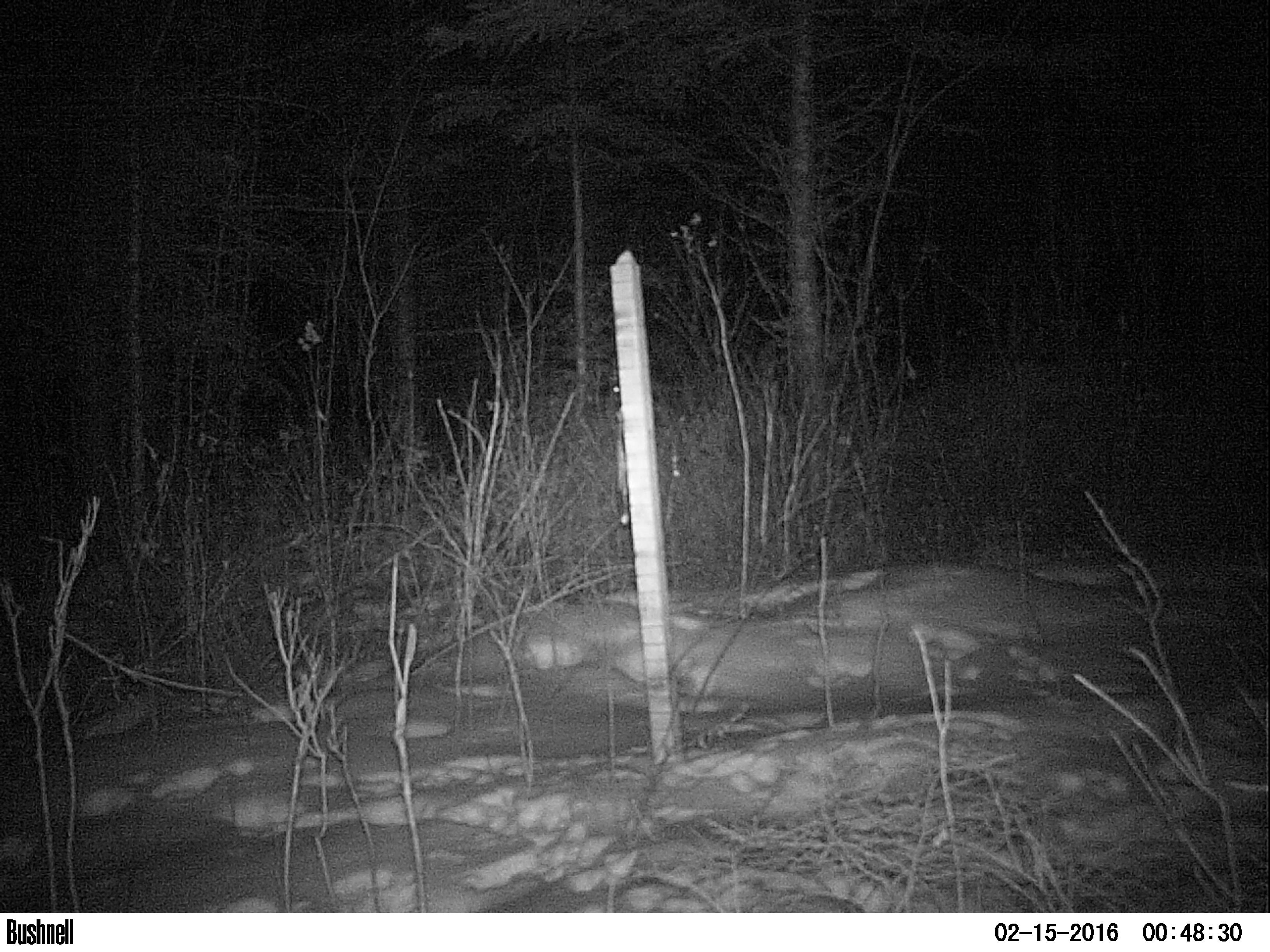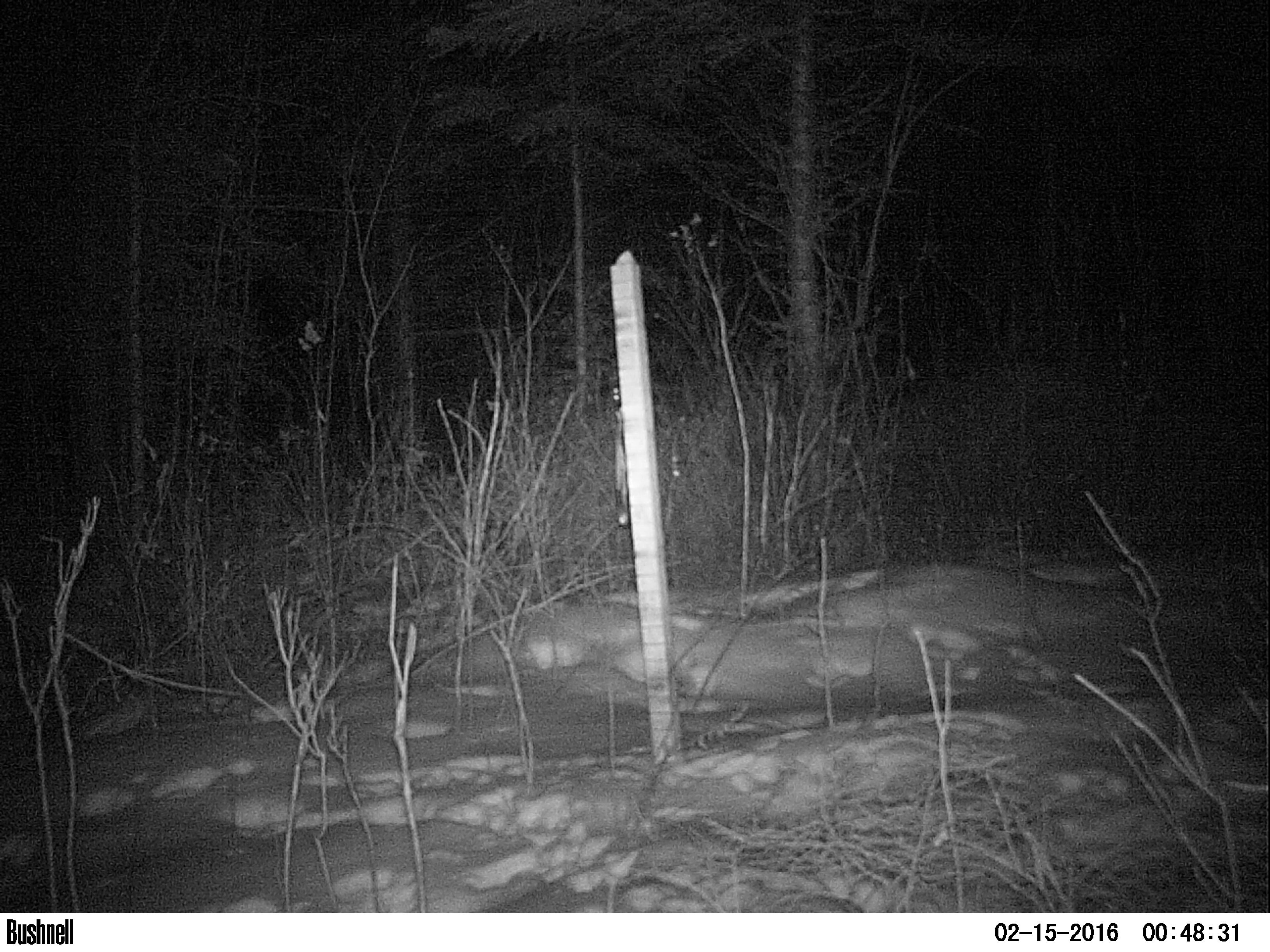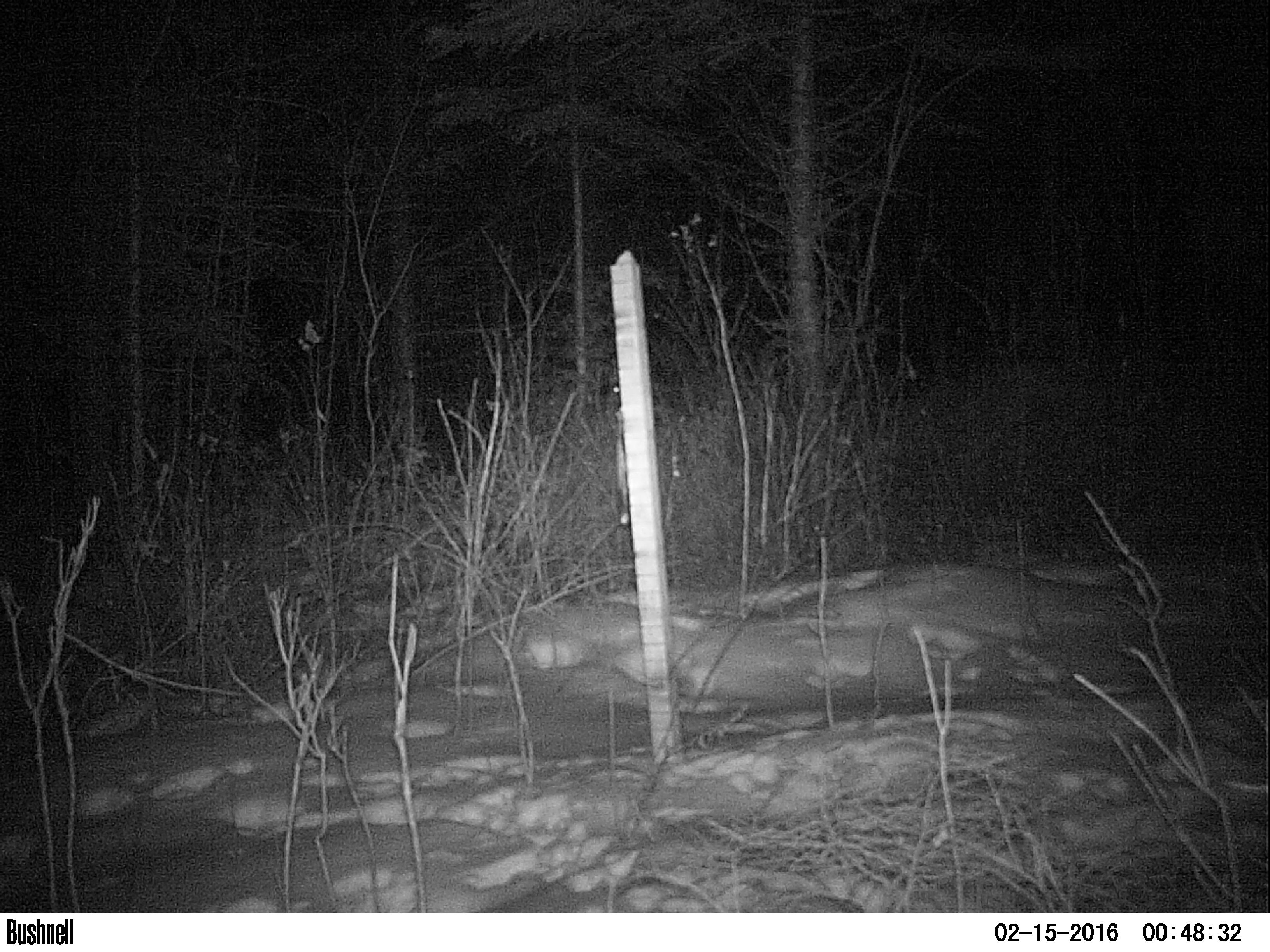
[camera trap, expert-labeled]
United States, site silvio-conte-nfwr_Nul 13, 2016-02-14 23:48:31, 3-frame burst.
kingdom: Animalia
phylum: Chordata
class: Mammalia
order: Lagomorpha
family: Leporidae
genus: Lepus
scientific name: Lepus americanus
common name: snowshoe hare